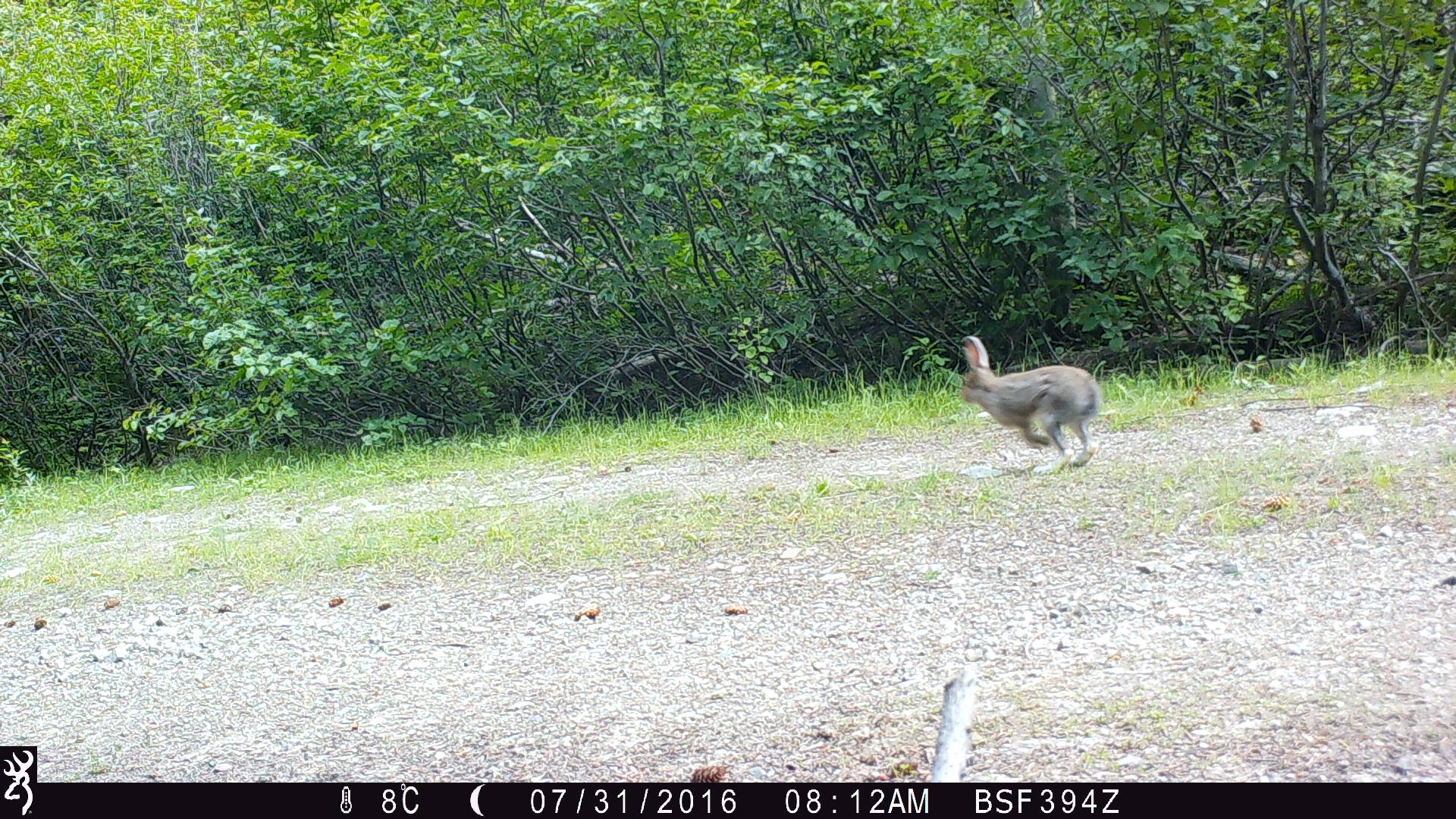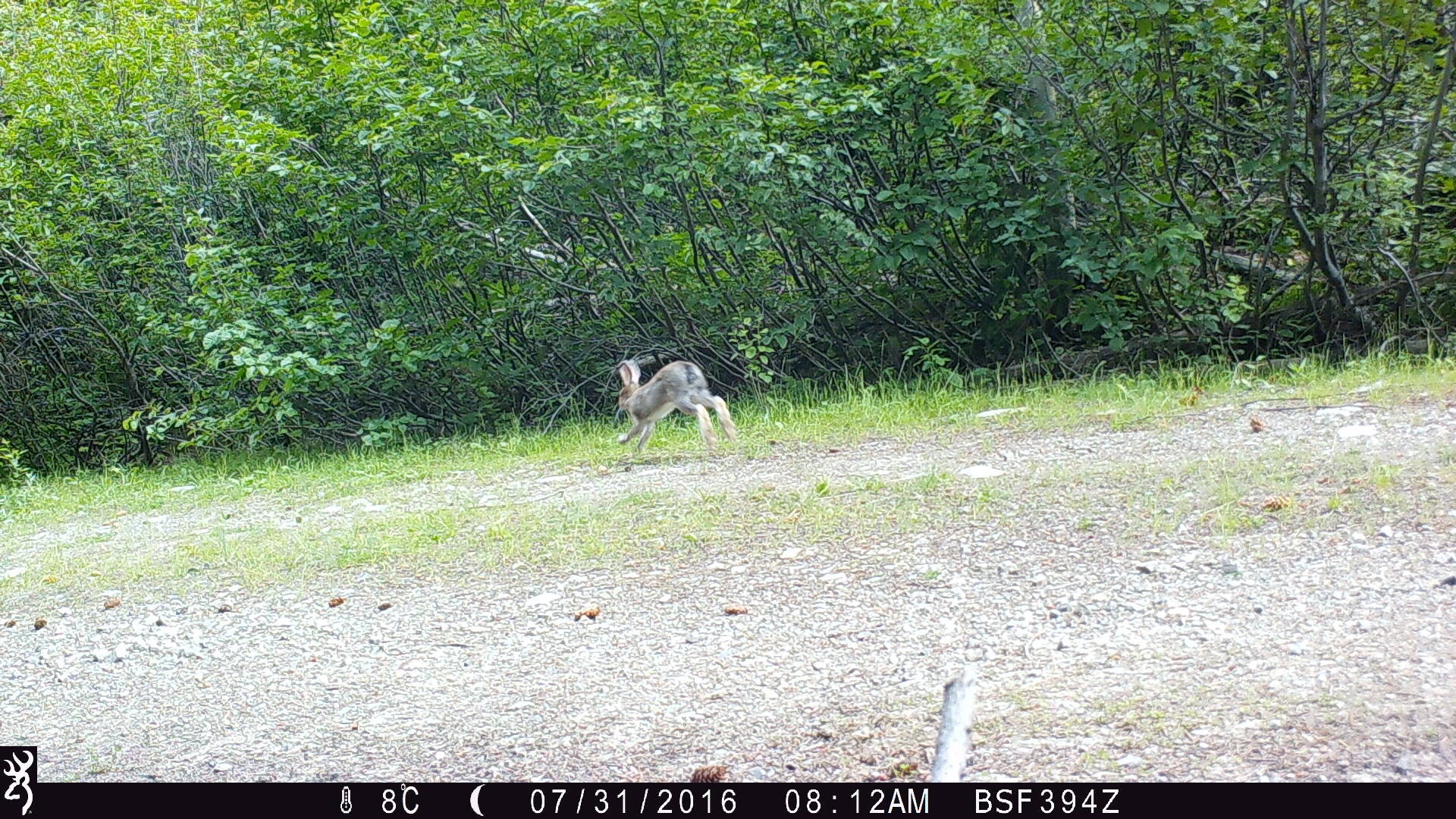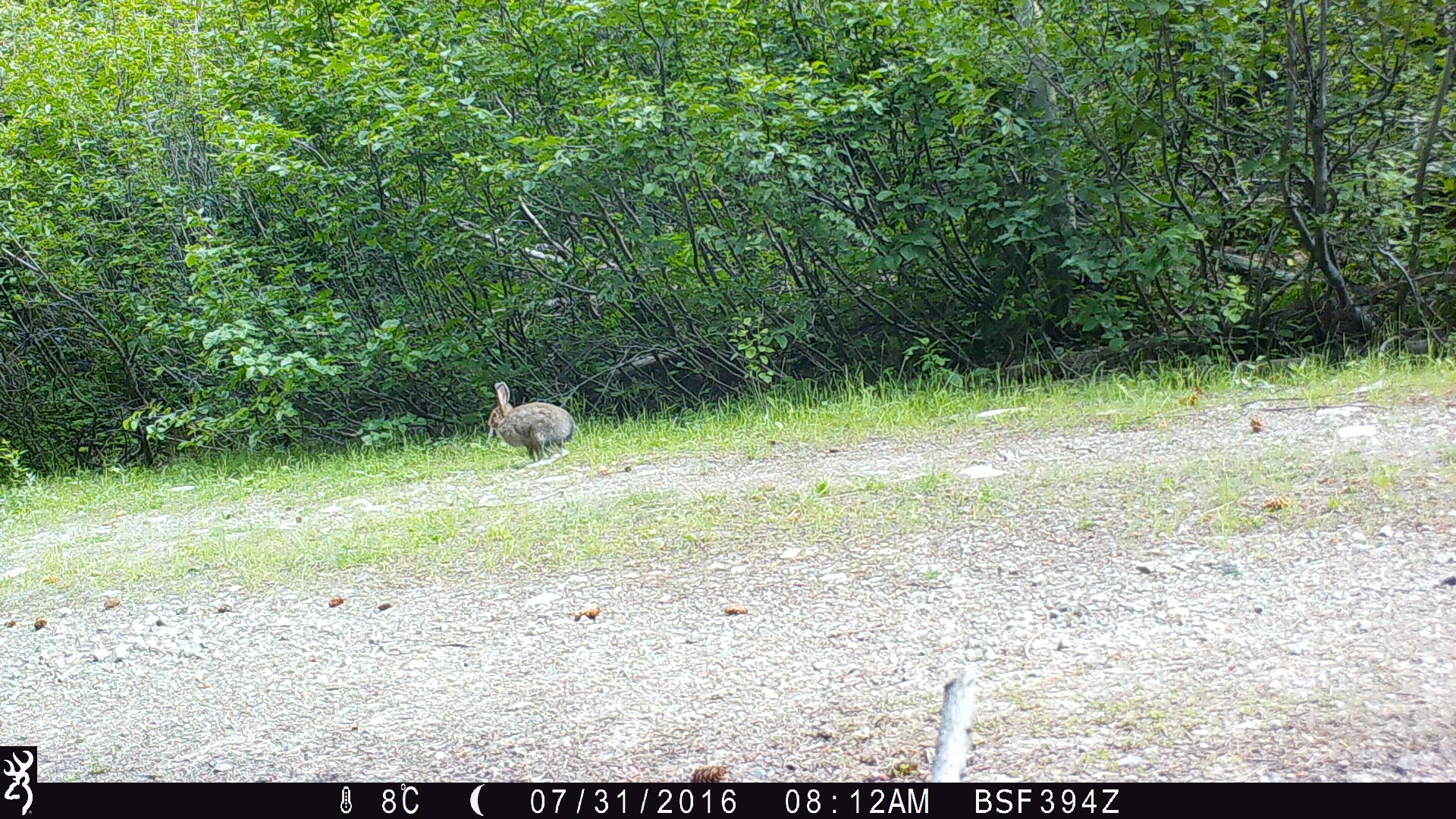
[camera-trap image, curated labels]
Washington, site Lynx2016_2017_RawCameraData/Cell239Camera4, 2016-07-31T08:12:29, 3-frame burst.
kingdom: Animalia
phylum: Chordata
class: Mammalia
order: Lagomorpha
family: Leporidae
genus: Lepus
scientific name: Lepus americanus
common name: snowshoe hare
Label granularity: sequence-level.